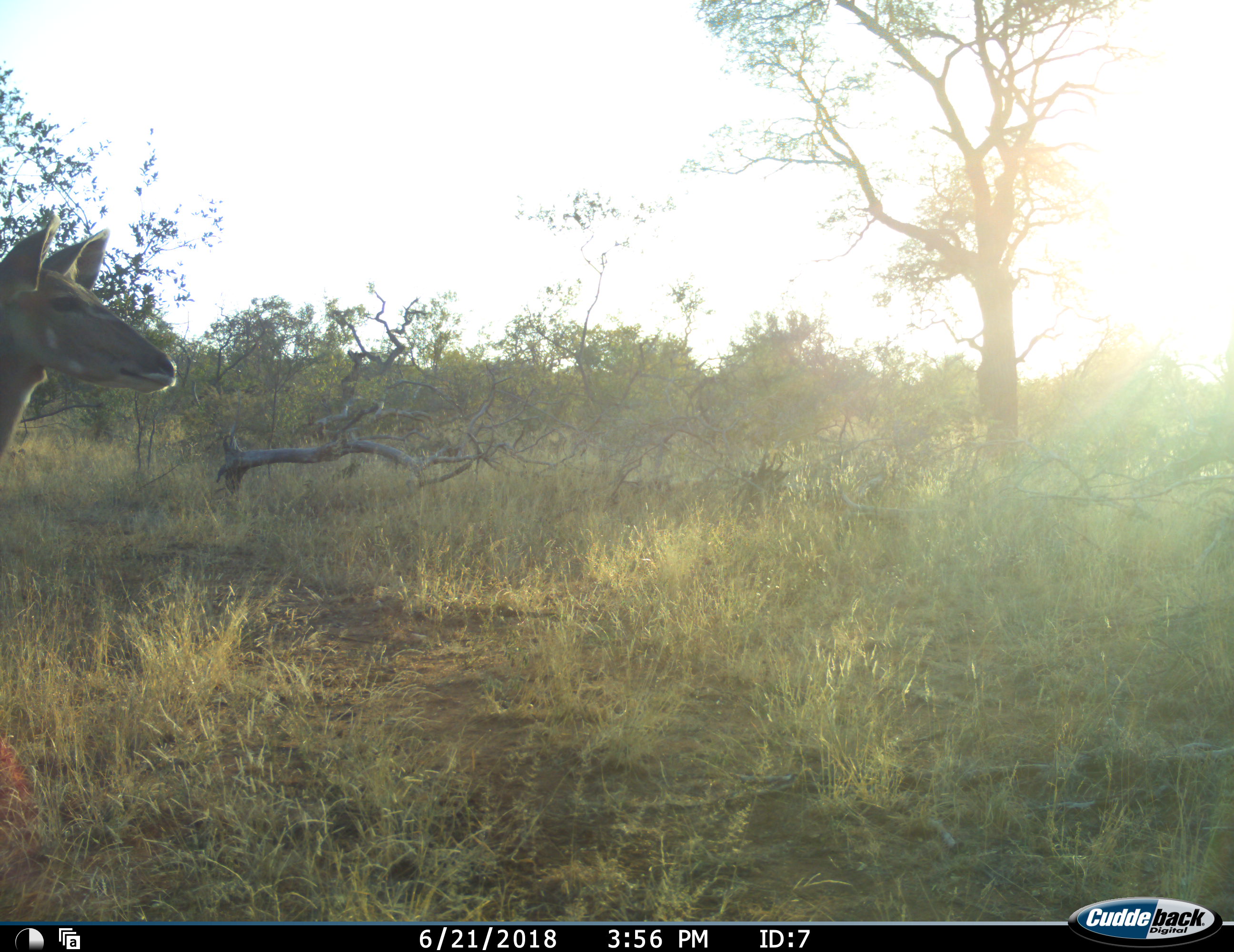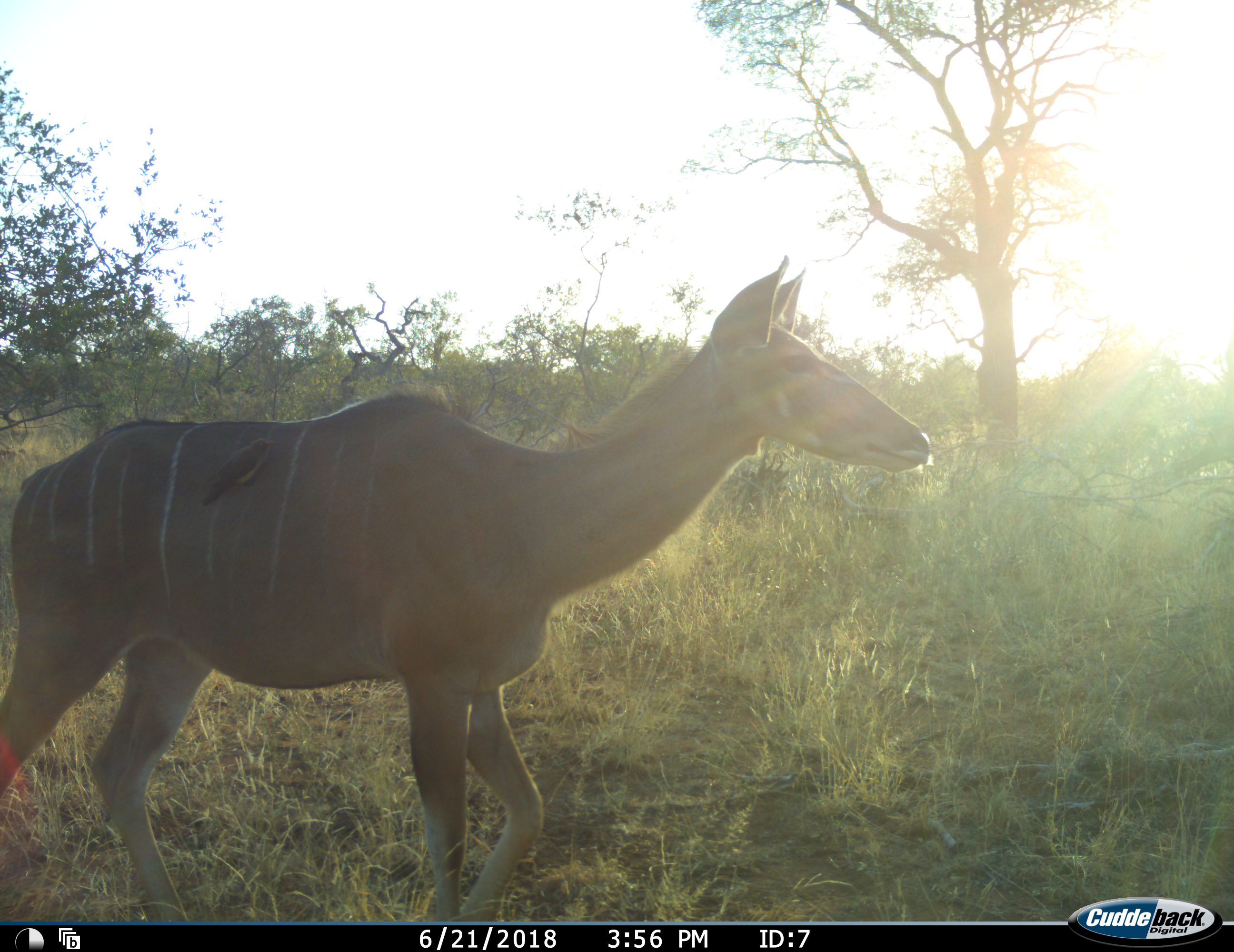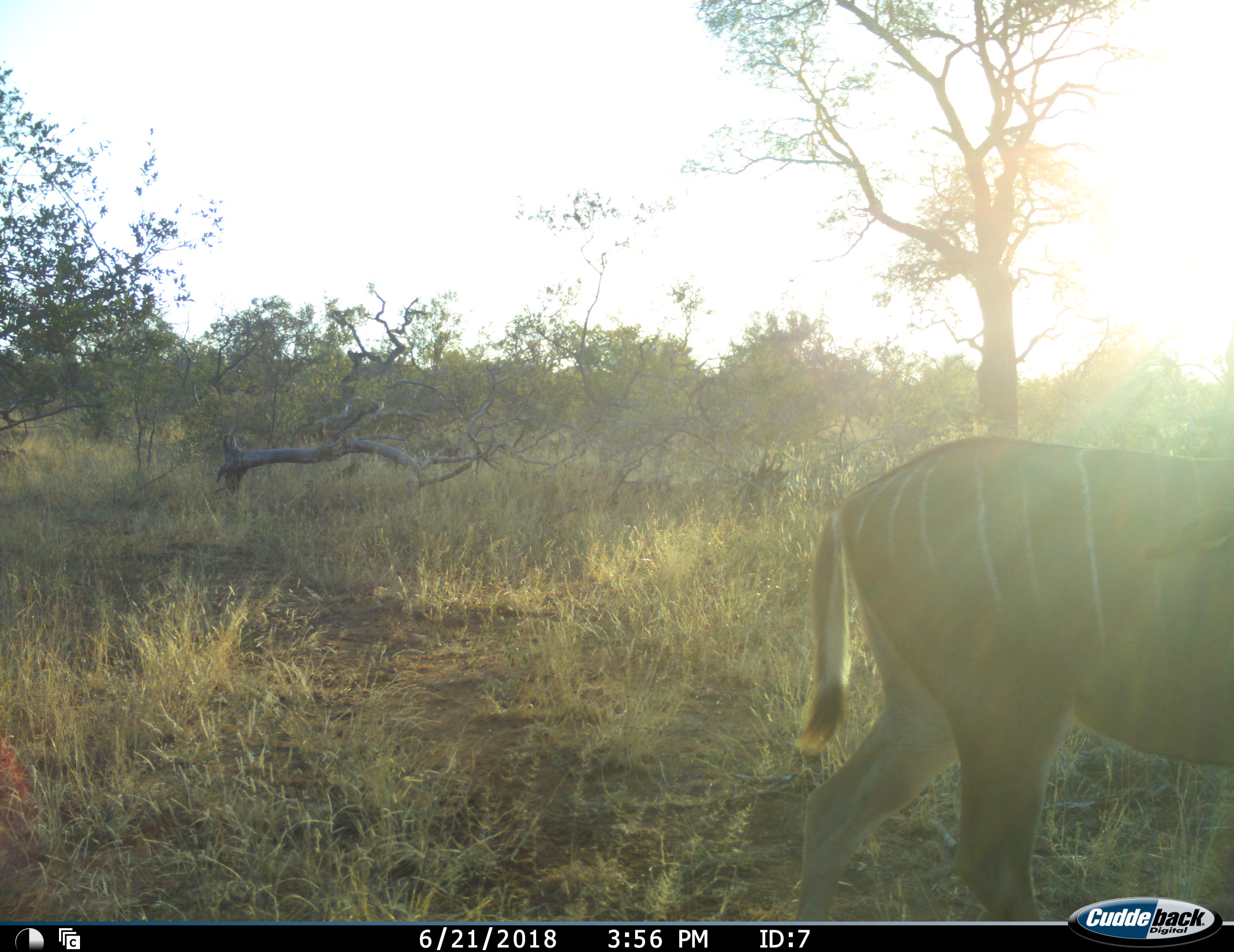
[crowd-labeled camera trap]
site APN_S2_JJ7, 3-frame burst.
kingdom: Animalia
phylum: Chordata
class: Mammalia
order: Artiodactyla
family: Bovidae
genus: Tragelaphus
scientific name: Tragelaphus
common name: kudu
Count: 1.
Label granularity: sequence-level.